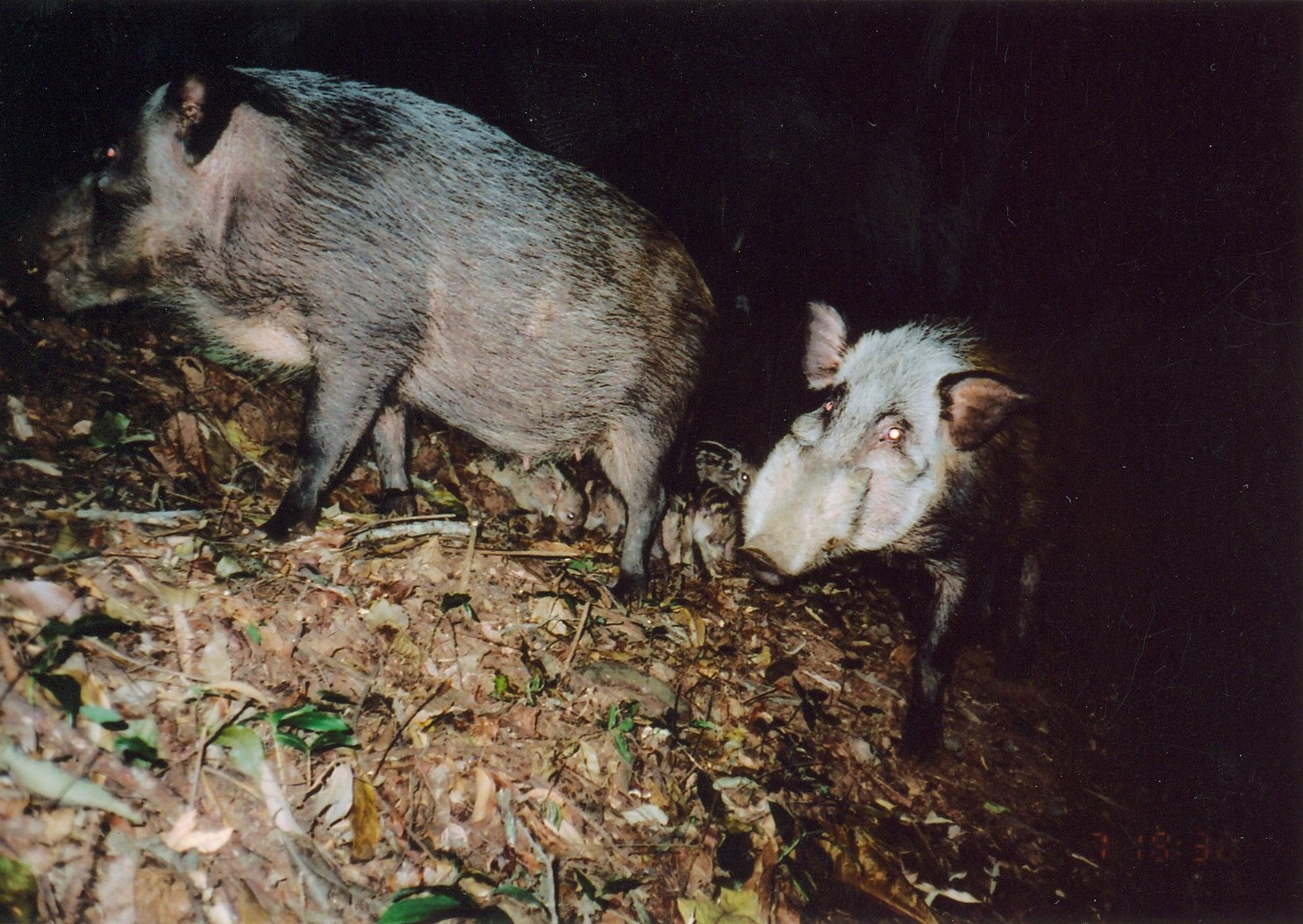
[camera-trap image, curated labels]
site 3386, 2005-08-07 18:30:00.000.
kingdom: Animalia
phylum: Chordata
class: Mammalia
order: Artiodactyla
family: Suidae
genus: Potamochoerus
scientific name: Potamochoerus larvatus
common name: bushpig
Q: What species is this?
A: Potamochoerus larvatus (bushpig).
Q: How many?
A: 2.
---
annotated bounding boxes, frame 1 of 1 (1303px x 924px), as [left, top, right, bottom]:
potamochoerus larvatus: [8, 61, 723, 603]; [737, 297, 1301, 759]